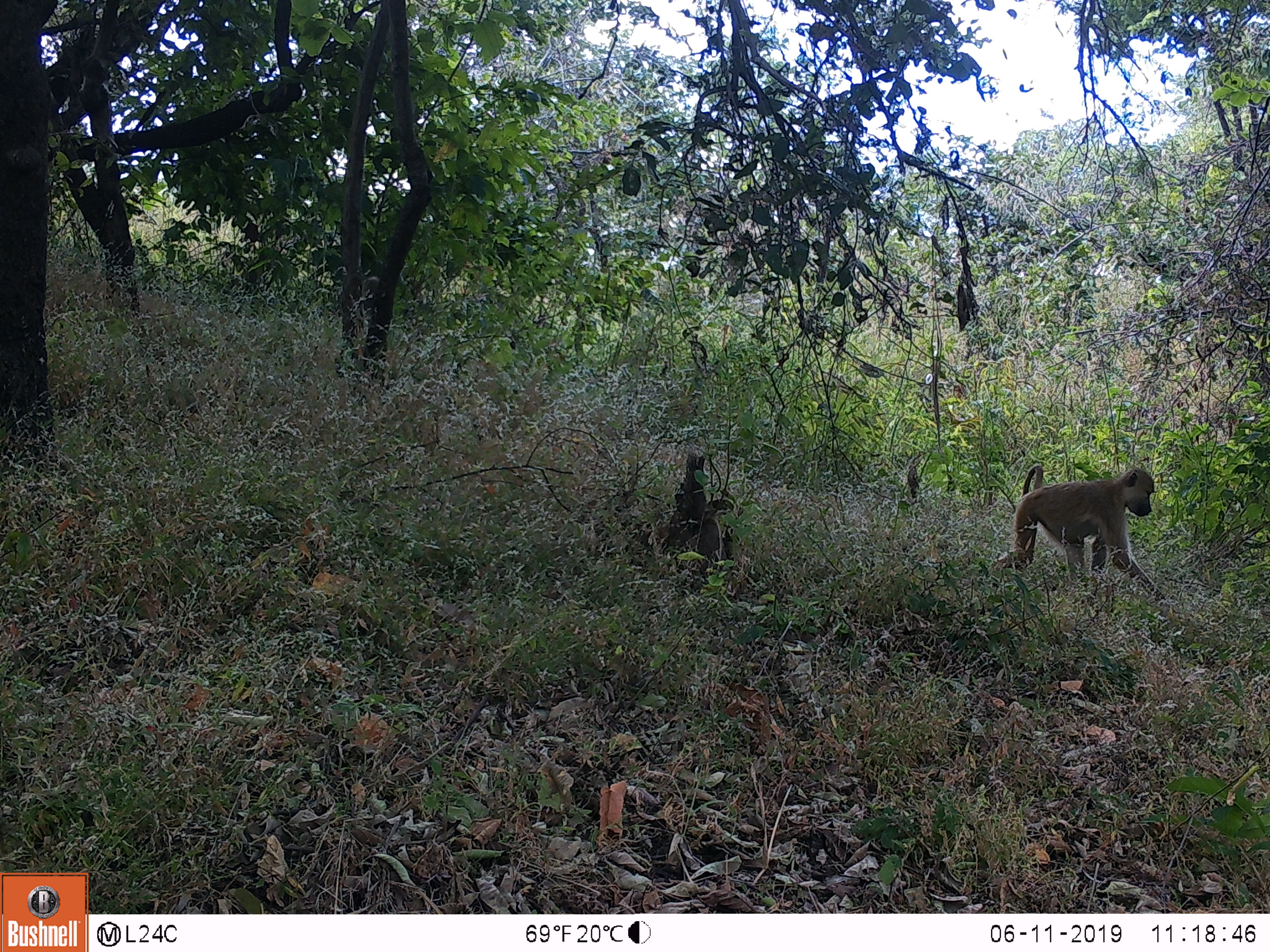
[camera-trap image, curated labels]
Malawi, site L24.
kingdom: Animalia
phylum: Chordata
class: Mammalia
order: Primates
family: Cercopithecidae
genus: Papio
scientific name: Papio cynocephalus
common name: yellow baboon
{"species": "yellow baboon (Papio cynocephalus)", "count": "1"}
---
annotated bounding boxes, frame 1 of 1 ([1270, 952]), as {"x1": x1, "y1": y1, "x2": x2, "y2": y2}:
yellow baboon: {"x1": 993, "y1": 435, "x2": 1173, "y2": 604}